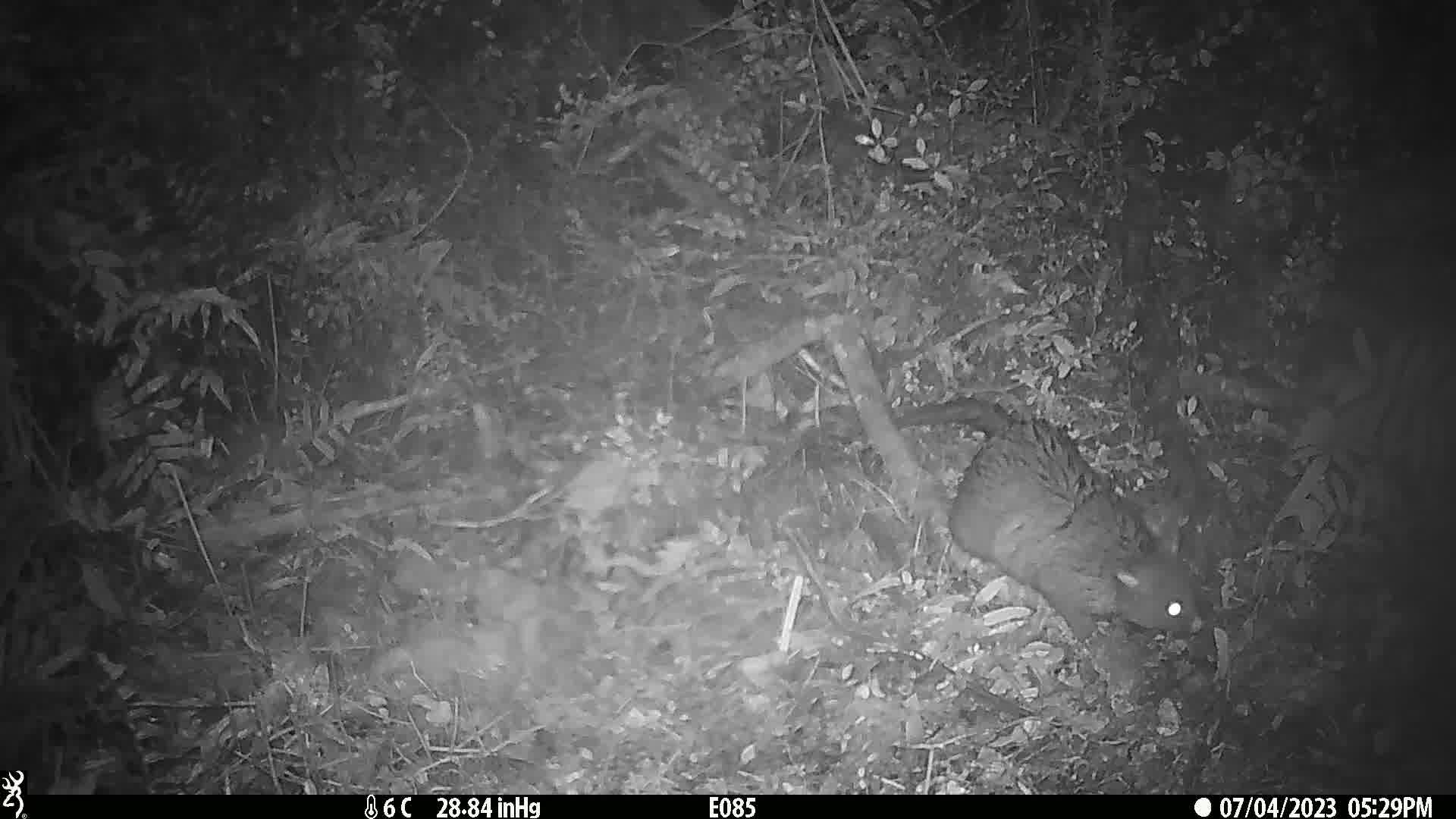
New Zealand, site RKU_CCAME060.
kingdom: Animalia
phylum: Chordata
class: Mammalia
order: Diprotodontia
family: Phalangeridae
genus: Trichosurus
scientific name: Trichosurus vulpecula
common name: common brushtail possum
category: possum